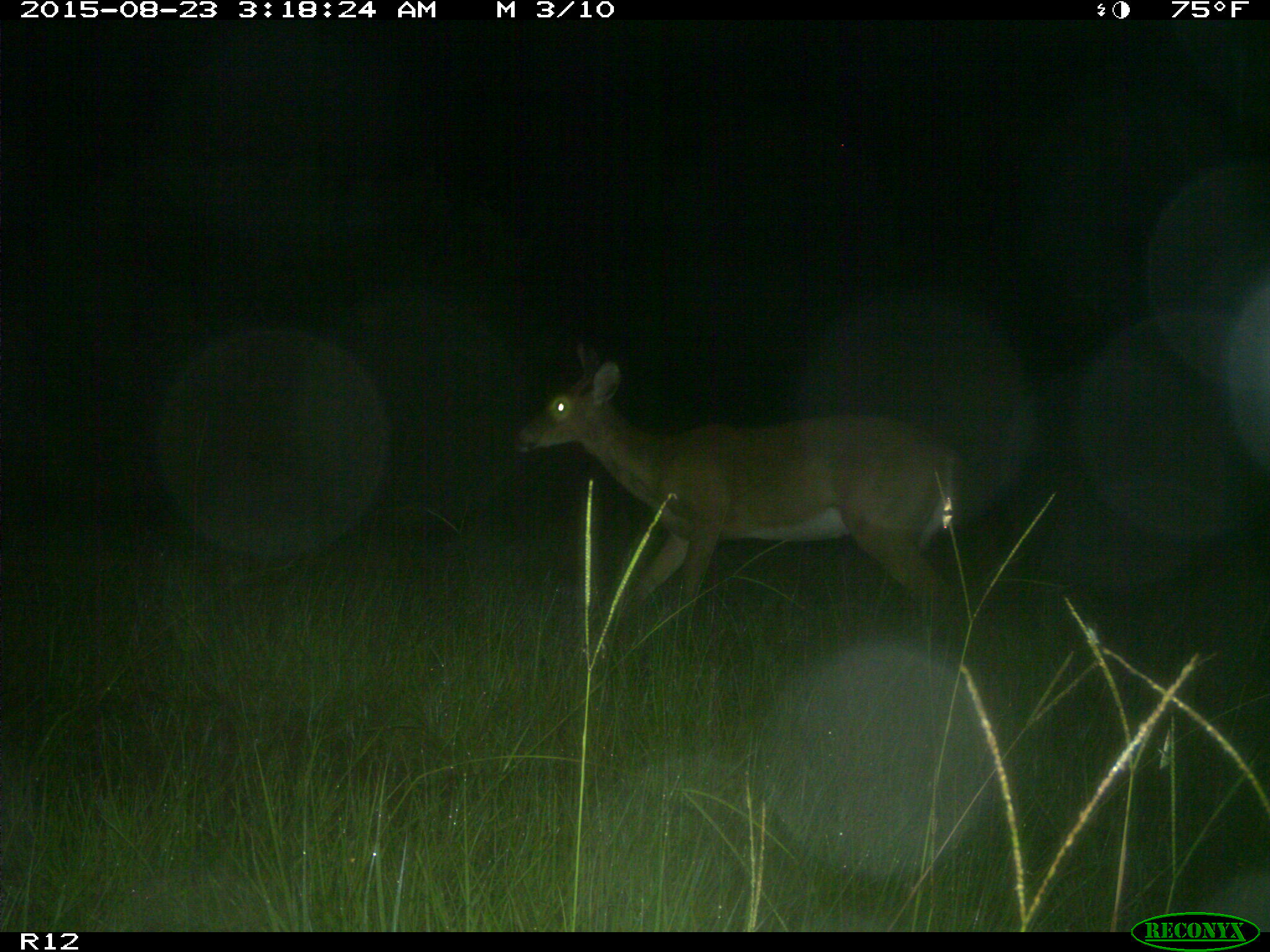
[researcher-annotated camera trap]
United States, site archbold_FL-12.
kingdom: Animalia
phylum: Chordata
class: Mammalia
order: Artiodactyla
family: Cervidae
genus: Odocoileus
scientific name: Odocoileus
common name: deer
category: unidentified deer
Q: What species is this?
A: Unidentified deer (deer) (Odocoileus).